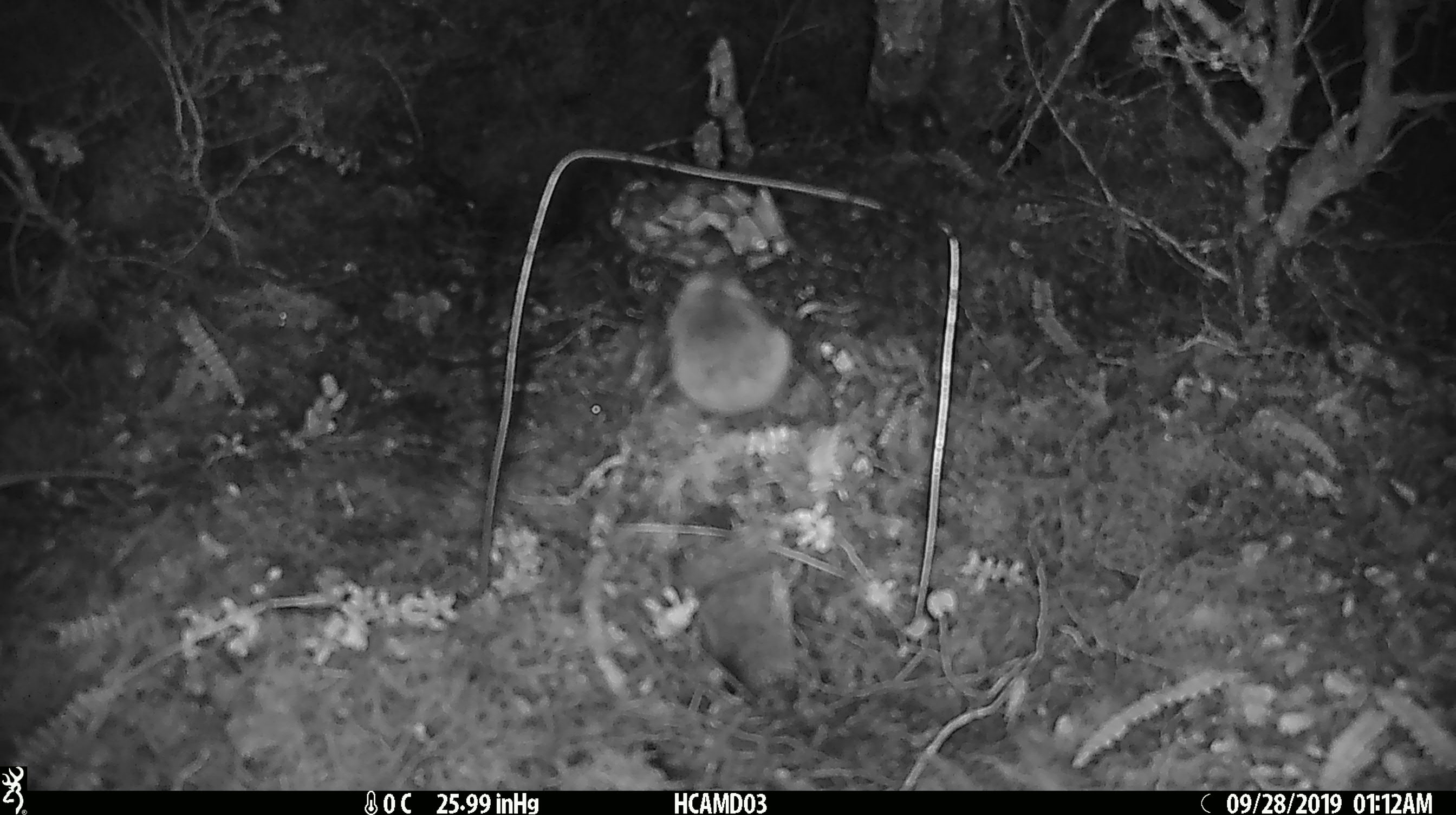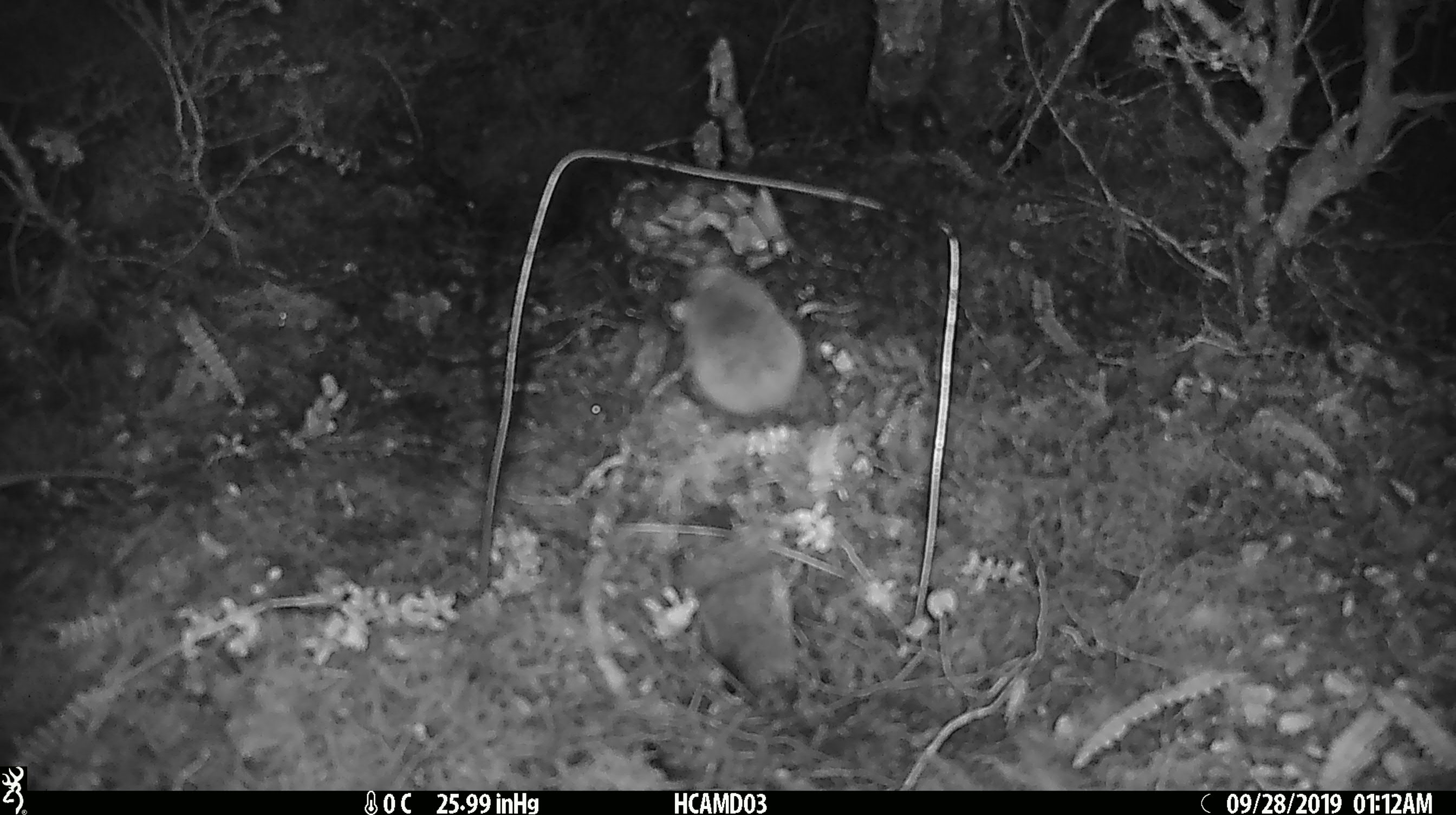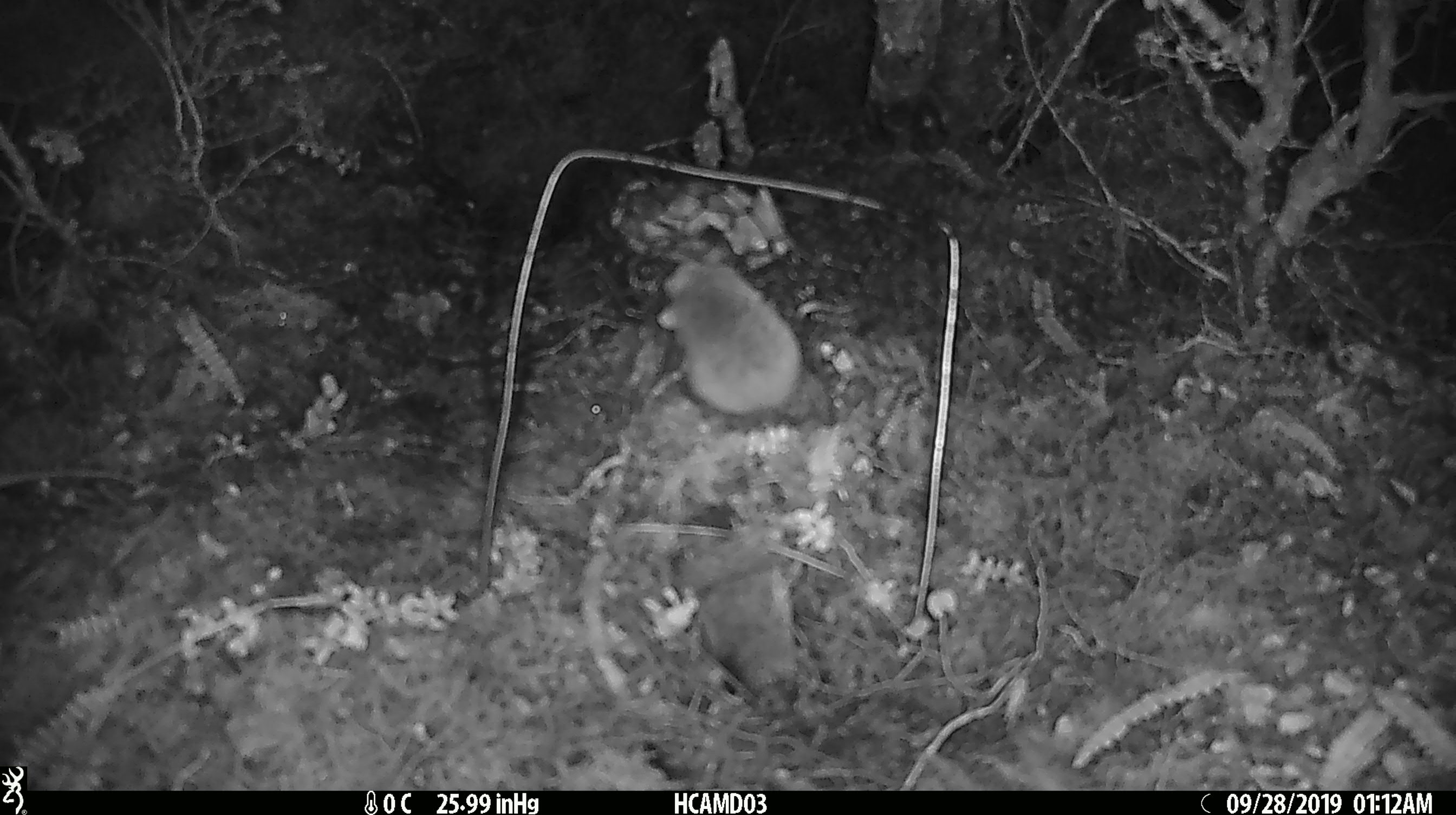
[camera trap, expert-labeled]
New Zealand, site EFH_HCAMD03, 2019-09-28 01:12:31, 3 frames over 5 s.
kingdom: Animalia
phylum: Chordata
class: Mammalia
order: Rodentia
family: Muridae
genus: Mus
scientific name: Mus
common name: mouse